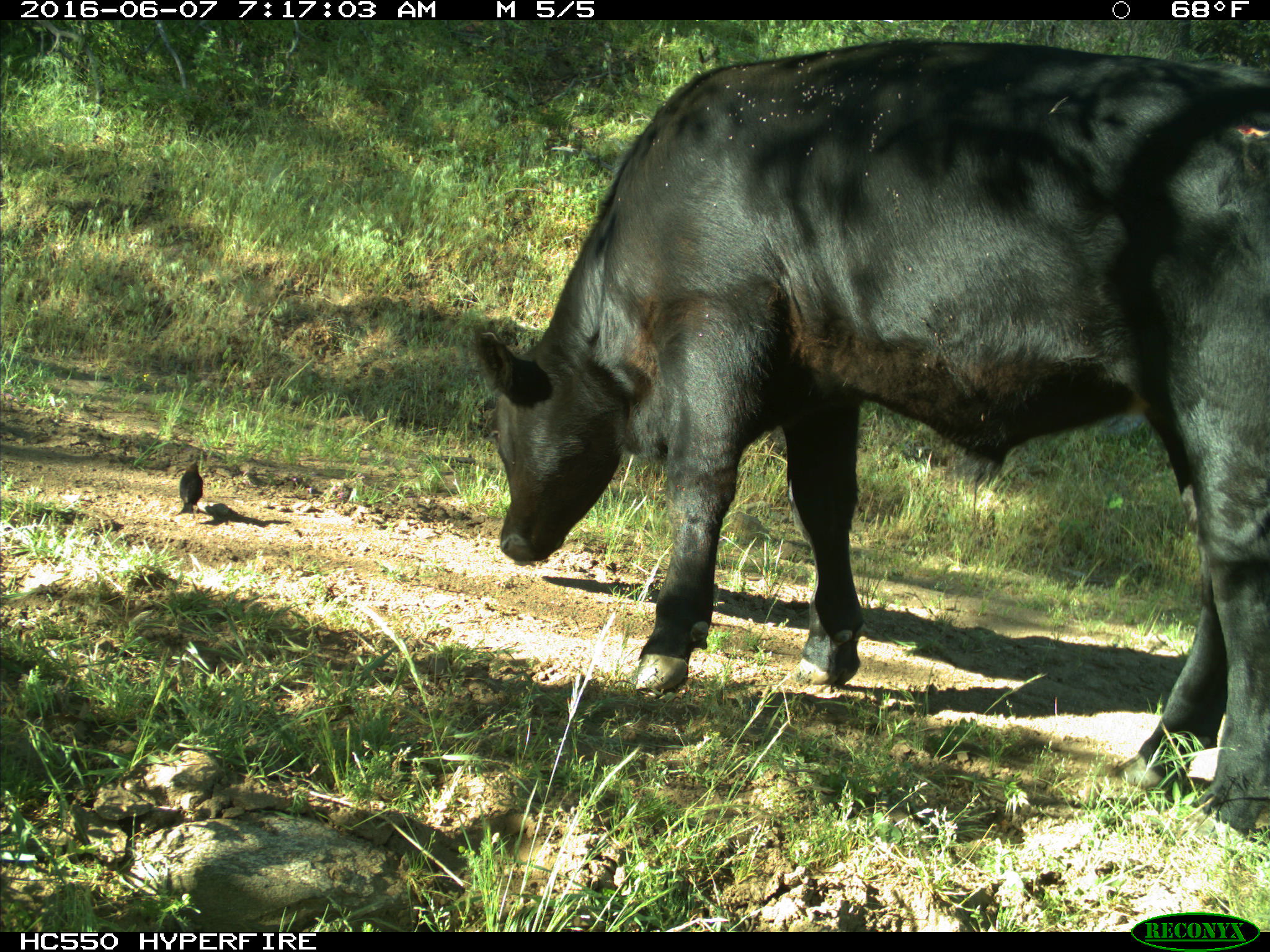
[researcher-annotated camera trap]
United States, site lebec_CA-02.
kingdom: Animalia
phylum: Chordata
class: Mammalia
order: Artiodactyla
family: Bovidae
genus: Bos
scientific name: Bos taurus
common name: domestic cow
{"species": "Bos taurus (domestic cow)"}